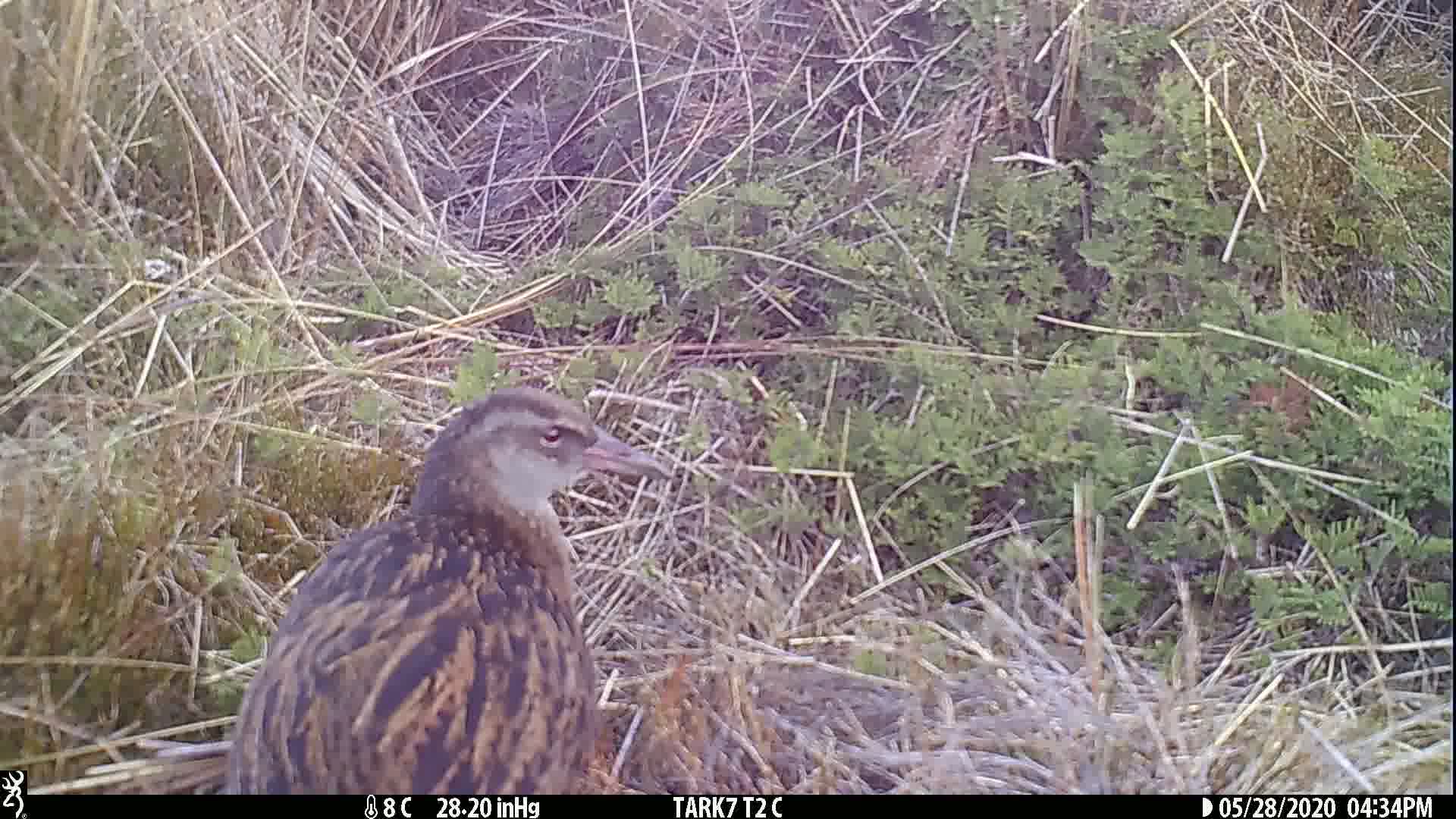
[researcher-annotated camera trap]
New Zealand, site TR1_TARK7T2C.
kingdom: Animalia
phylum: Chordata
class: Aves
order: Gruiformes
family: Rallidae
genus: Gallirallus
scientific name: Gallirallus australis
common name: weka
Weka (Gallirallus australis).